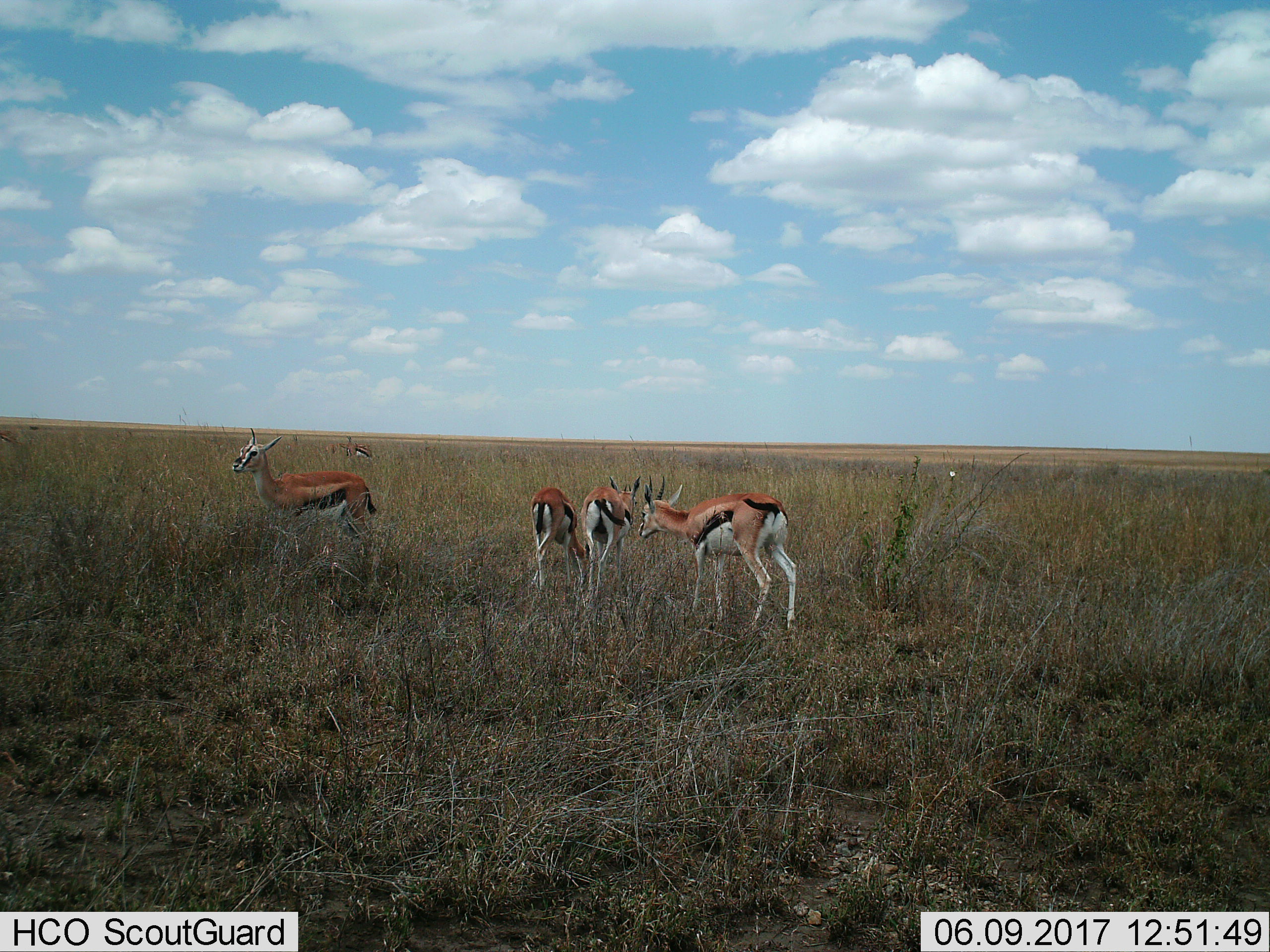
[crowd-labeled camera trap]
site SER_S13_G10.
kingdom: Animalia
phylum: Chordata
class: Mammalia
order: Artiodactyla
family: Bovidae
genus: Eudorcas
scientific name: Eudorcas thomsonii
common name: thomson's gazelle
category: gazellethomsons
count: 5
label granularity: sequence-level